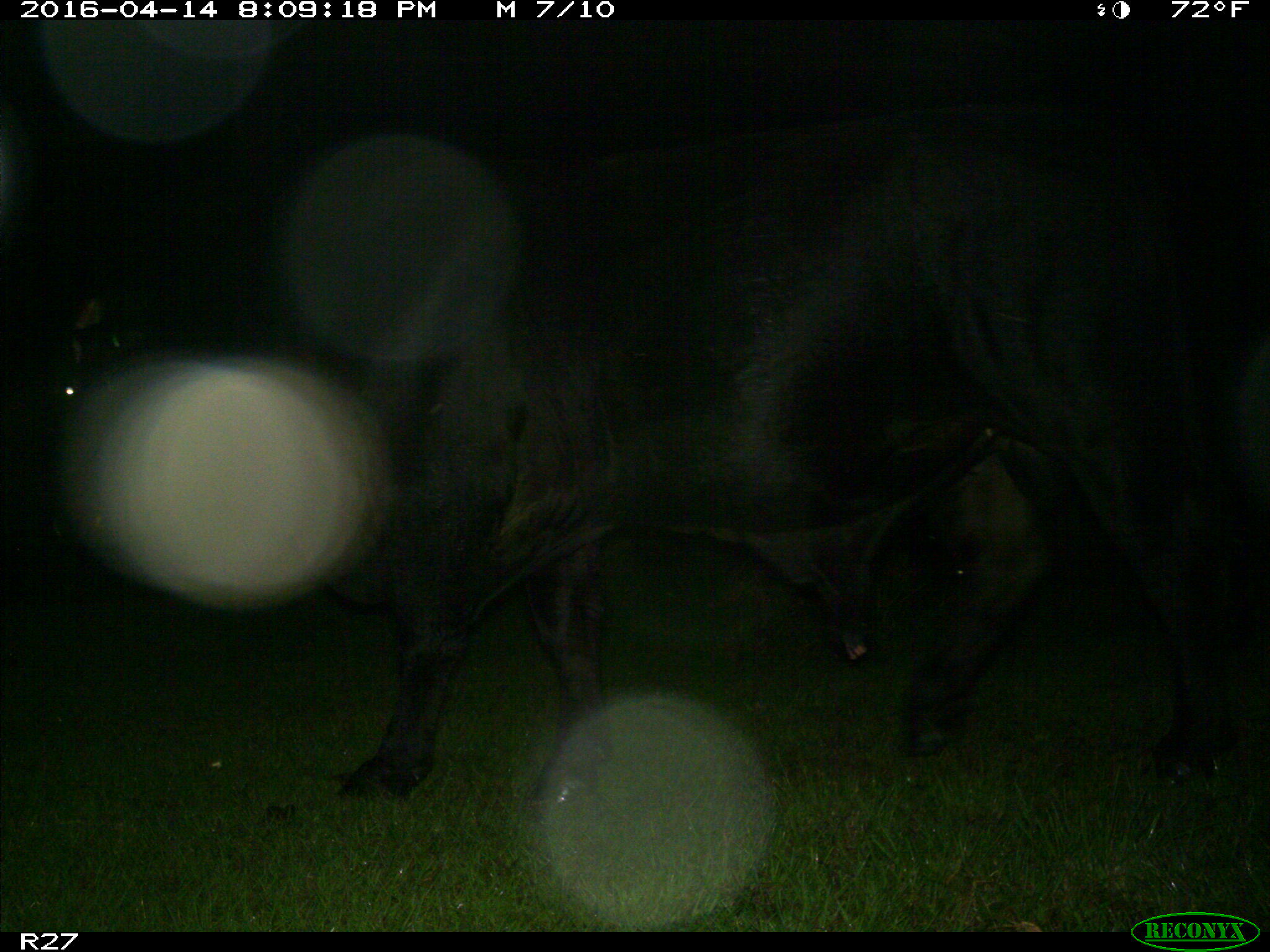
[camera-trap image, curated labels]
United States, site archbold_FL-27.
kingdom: Animalia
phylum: Chordata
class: Mammalia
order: Artiodactyla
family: Bovidae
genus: Bos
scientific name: Bos taurus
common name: domestic cow